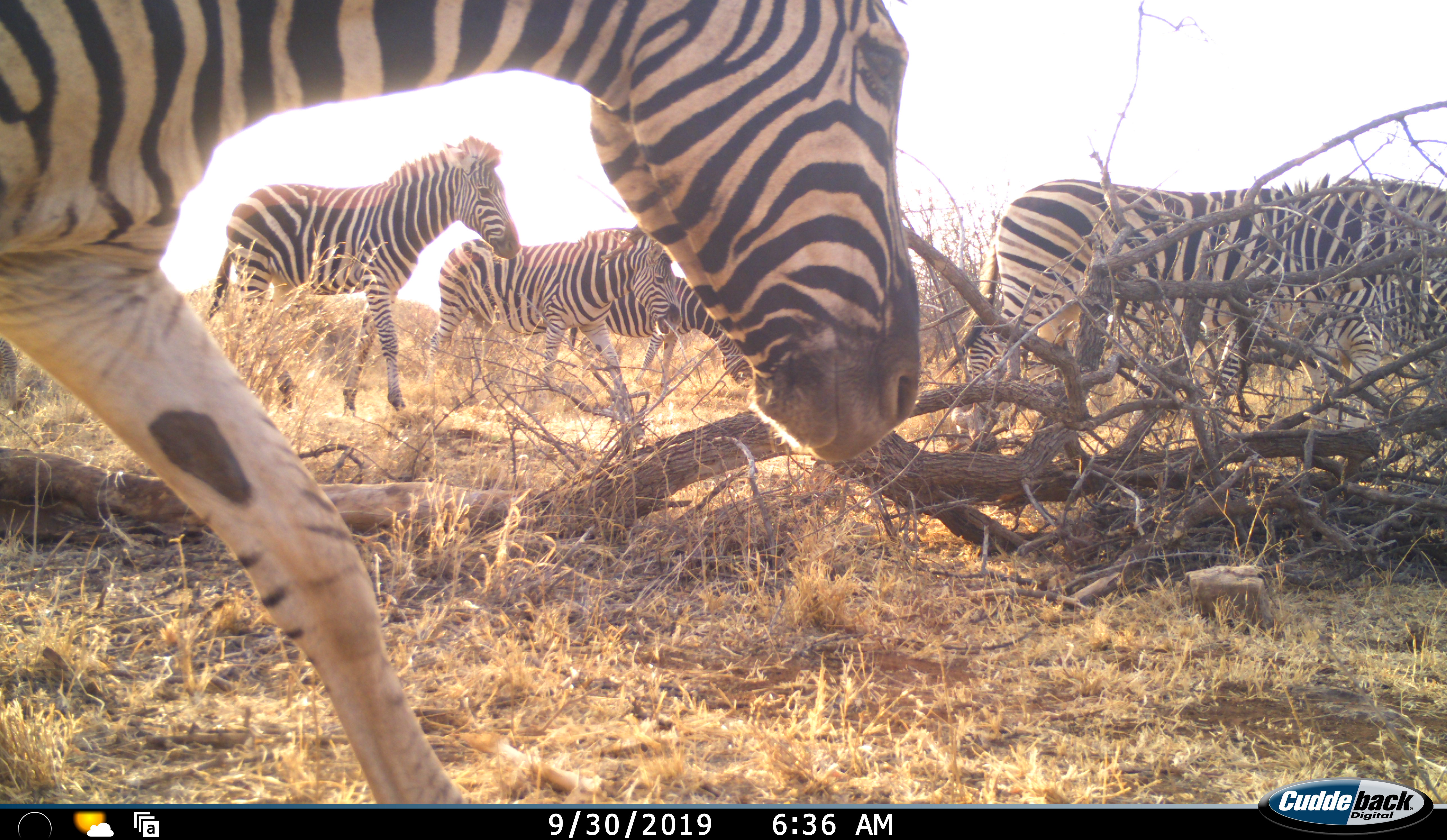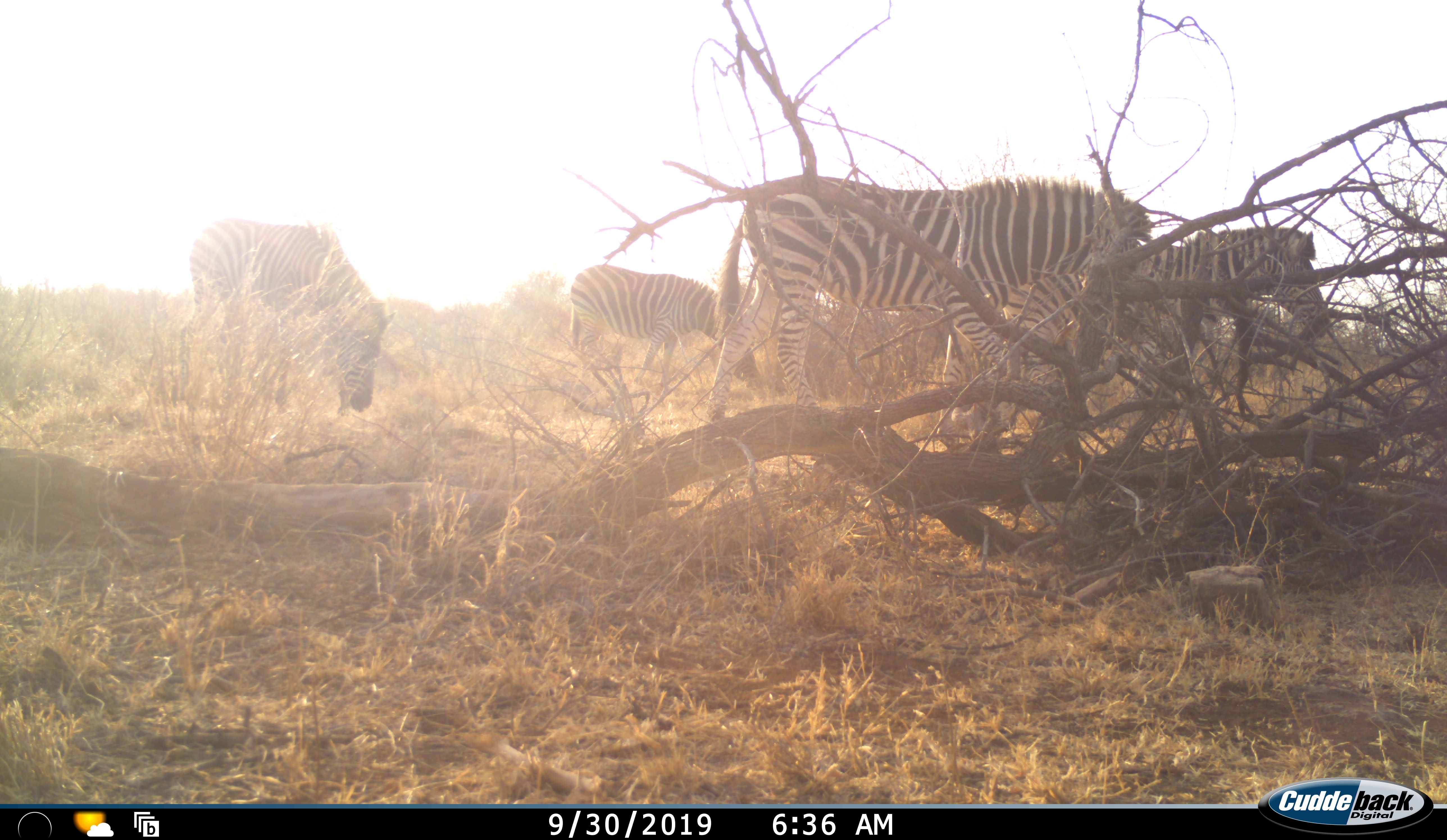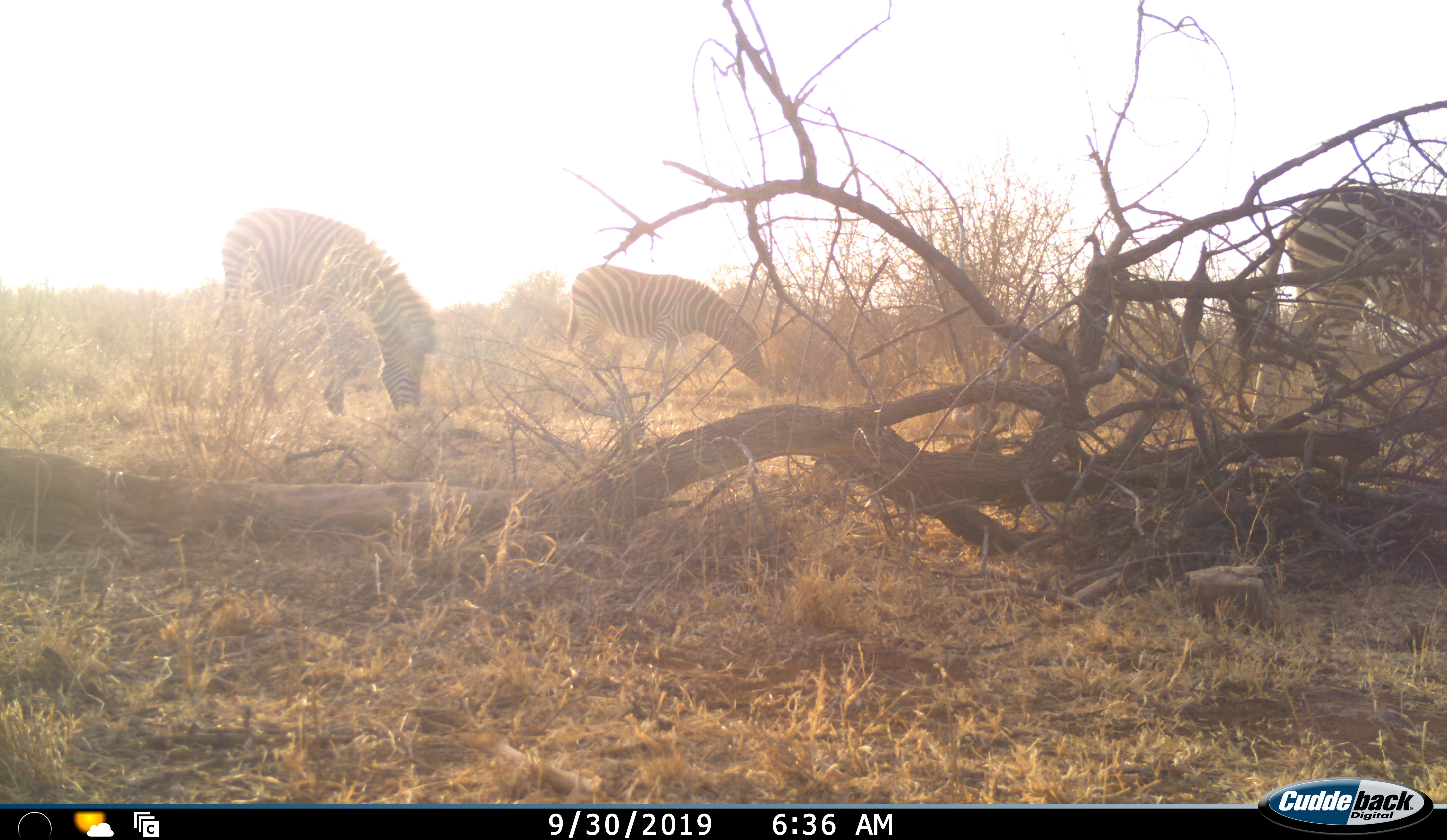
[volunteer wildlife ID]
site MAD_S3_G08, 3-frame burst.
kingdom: Animalia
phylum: Chordata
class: Mammalia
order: Perissodactyla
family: Equidae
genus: Equus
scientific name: Equus quagga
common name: plains zebra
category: zebraplains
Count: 6.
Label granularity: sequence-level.